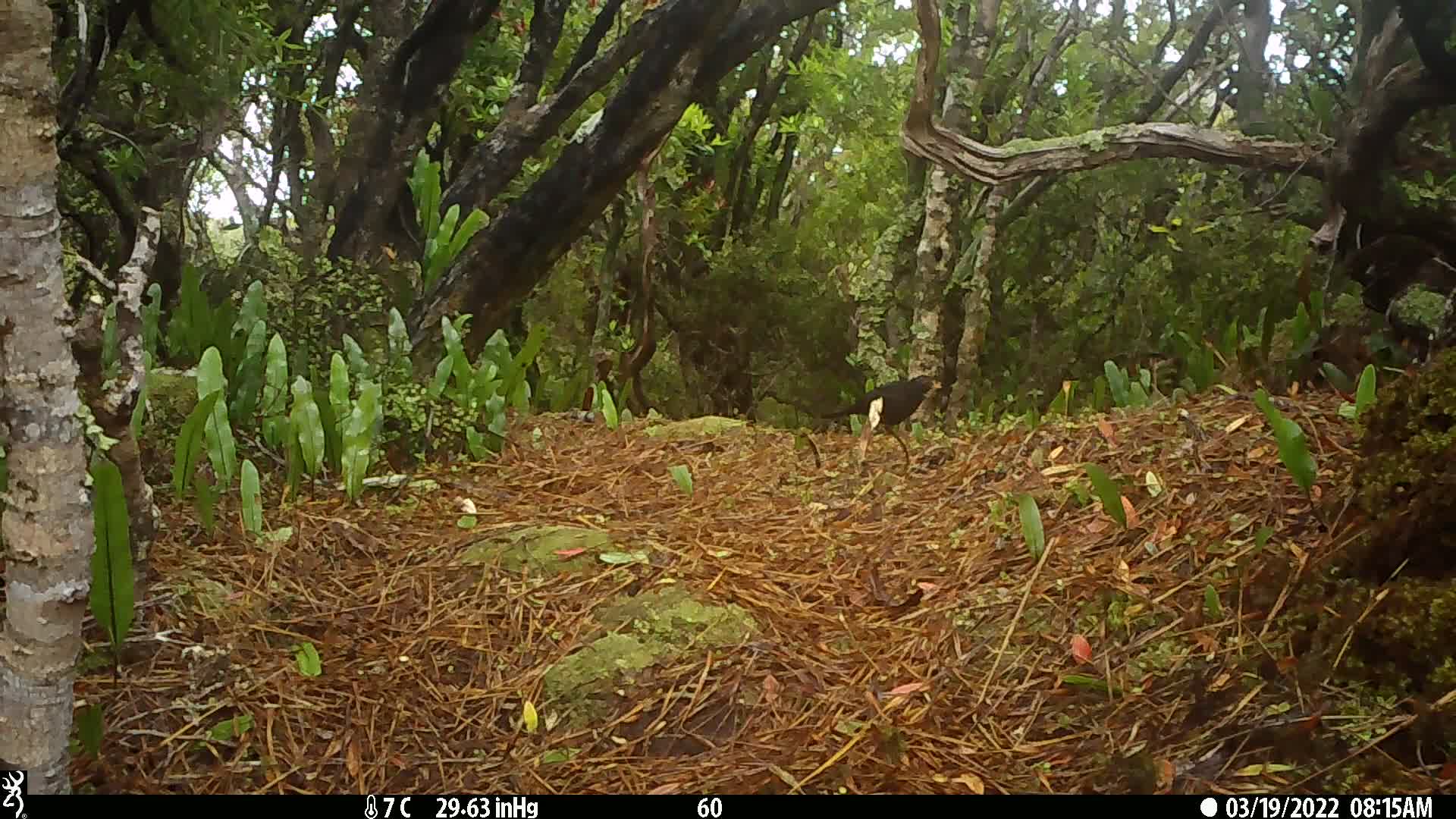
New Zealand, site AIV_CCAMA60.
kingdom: Animalia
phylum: Chordata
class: Aves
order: Passeriformes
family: Turdidae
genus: Turdus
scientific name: Turdus merula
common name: eurasian blackbird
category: blackbird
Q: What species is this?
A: Blackbird (eurasian blackbird) (Turdus merula).